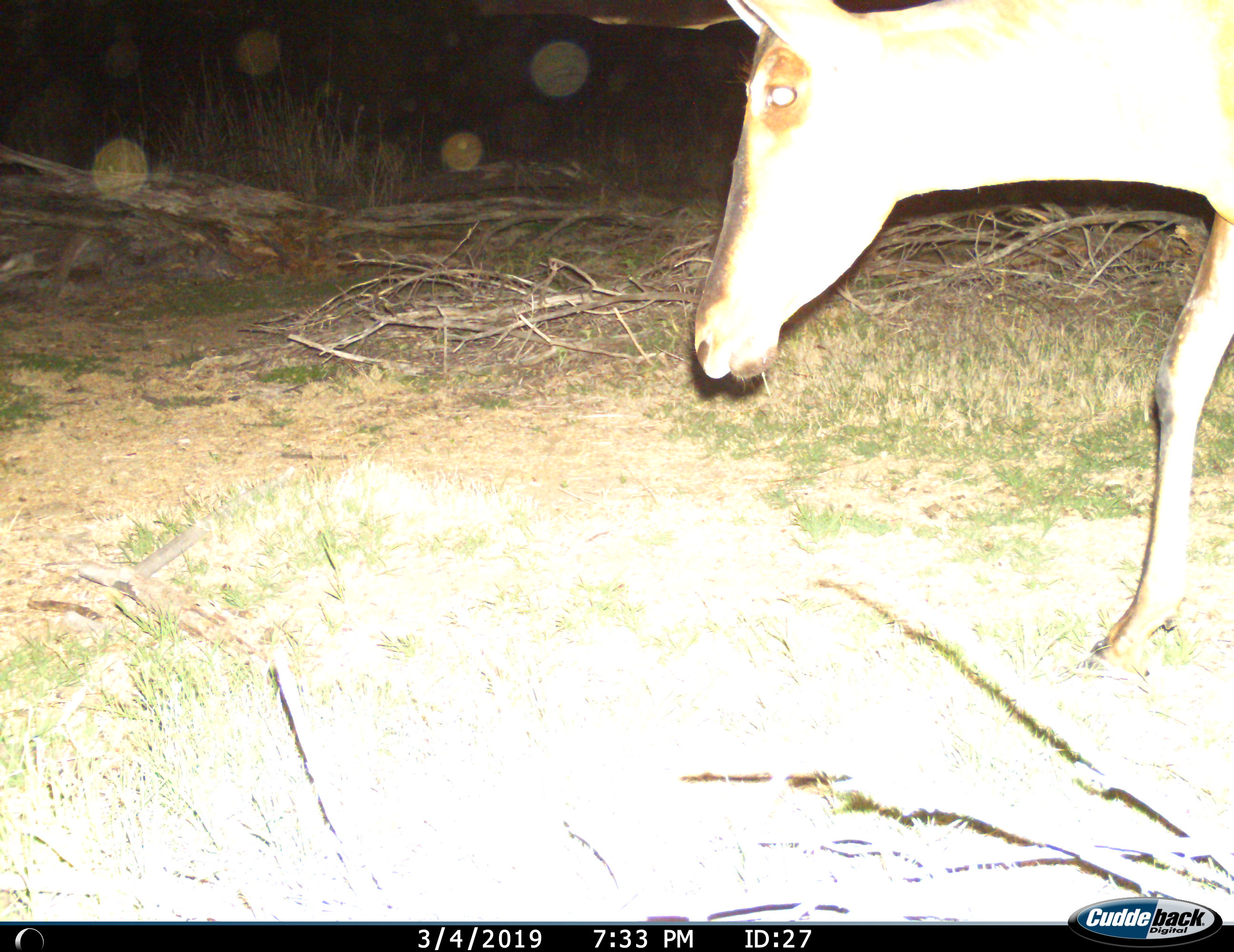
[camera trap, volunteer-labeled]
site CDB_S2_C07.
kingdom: Animalia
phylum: Chordata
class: Mammalia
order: Artiodactyla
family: Bovidae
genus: Alcelaphus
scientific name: Alcelaphus buselaphus caama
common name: red hartebeest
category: hartebeestred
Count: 1.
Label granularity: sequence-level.